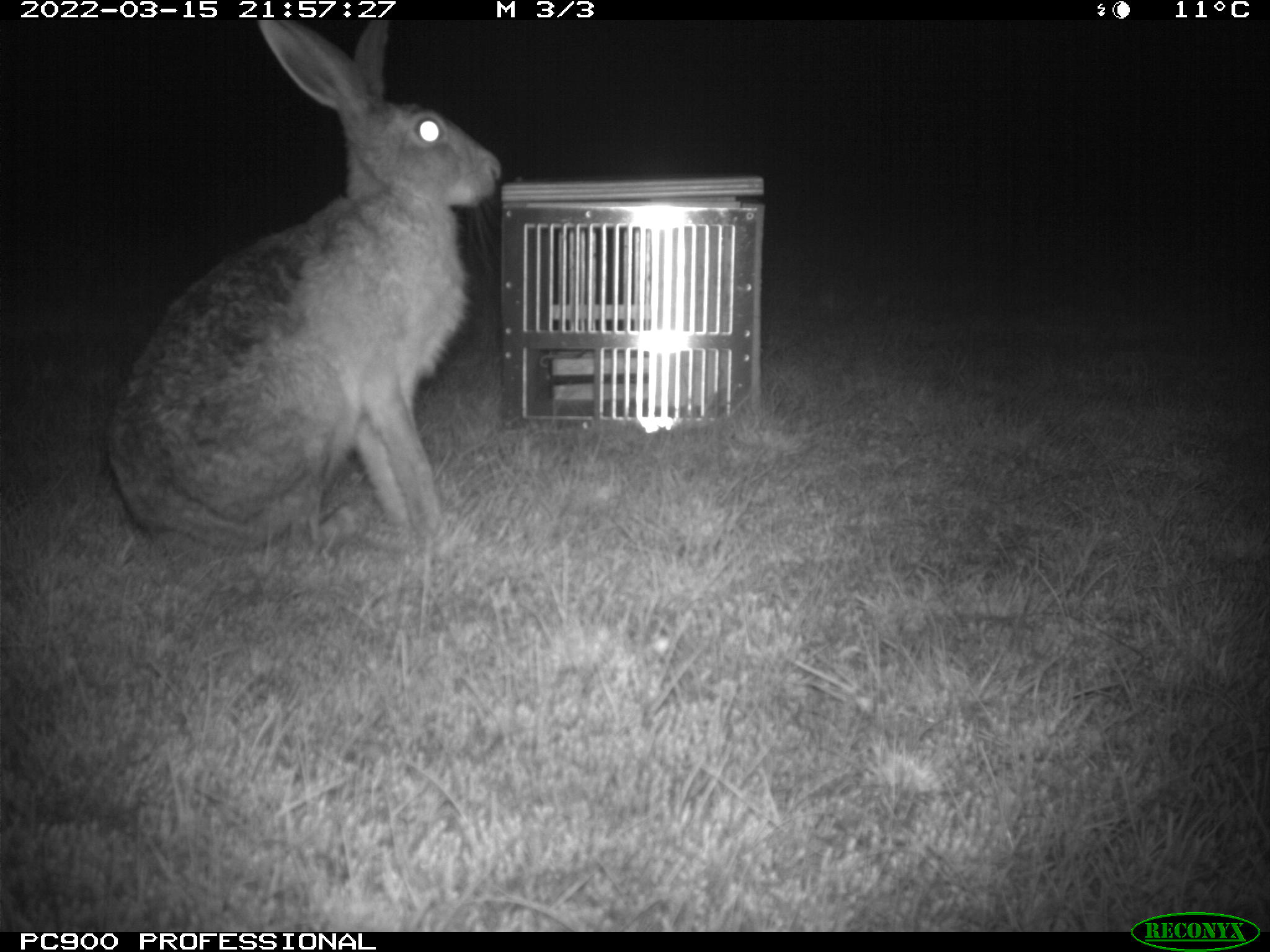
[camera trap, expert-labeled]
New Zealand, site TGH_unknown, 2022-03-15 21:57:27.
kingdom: Animalia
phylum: Chordata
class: Mammalia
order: Lagomorpha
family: Leporidae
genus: Lepus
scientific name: Lepus europaeus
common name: brown hare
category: hare